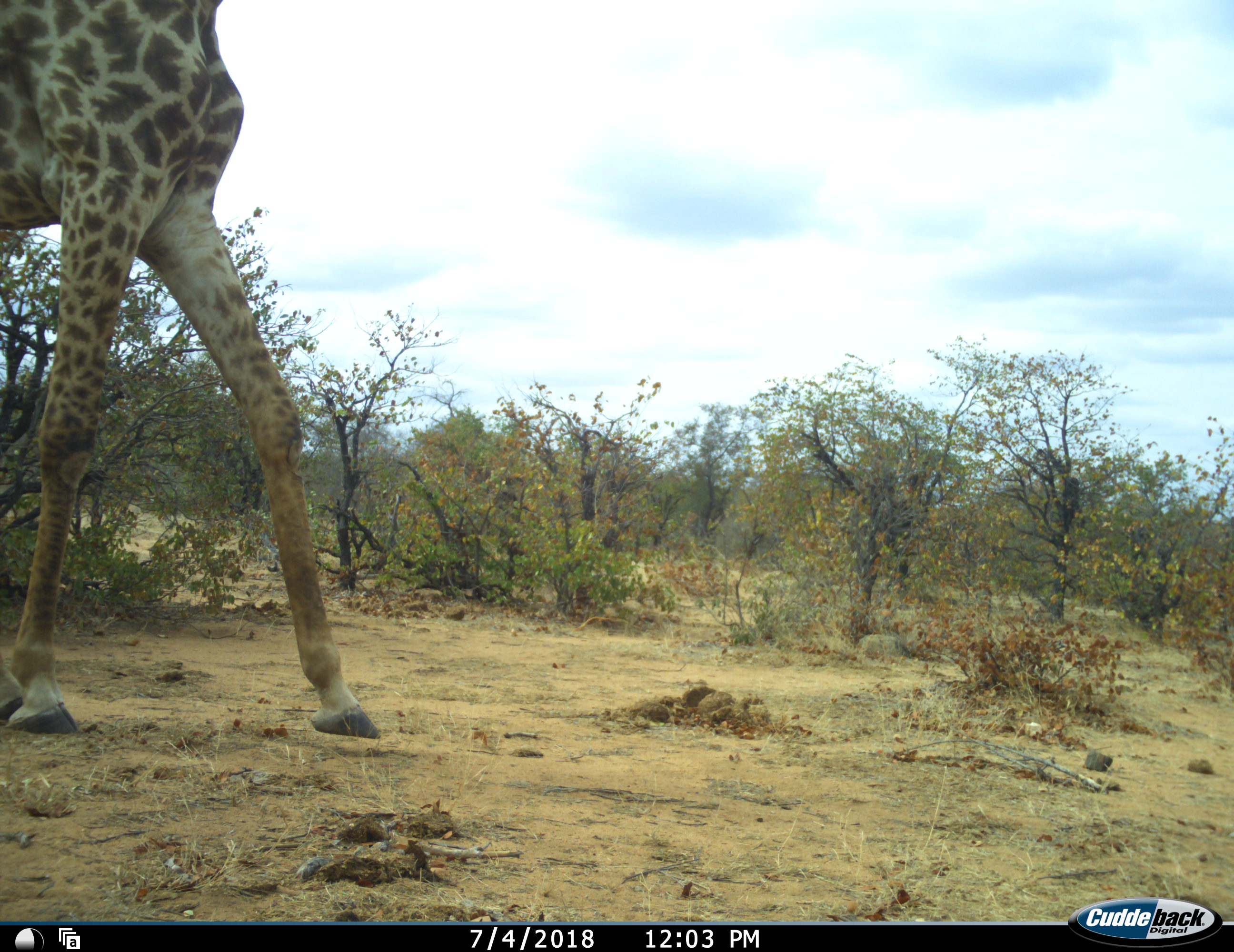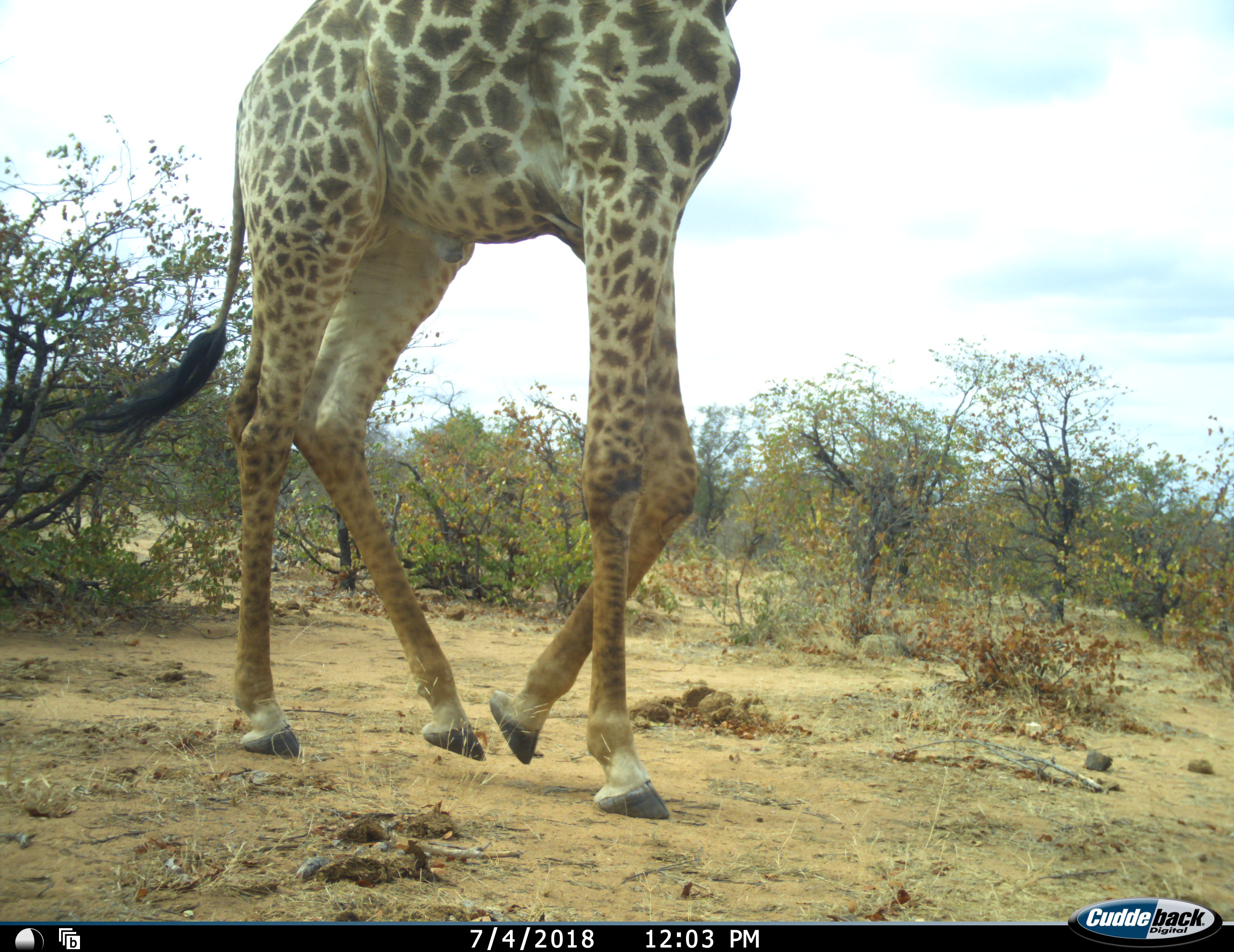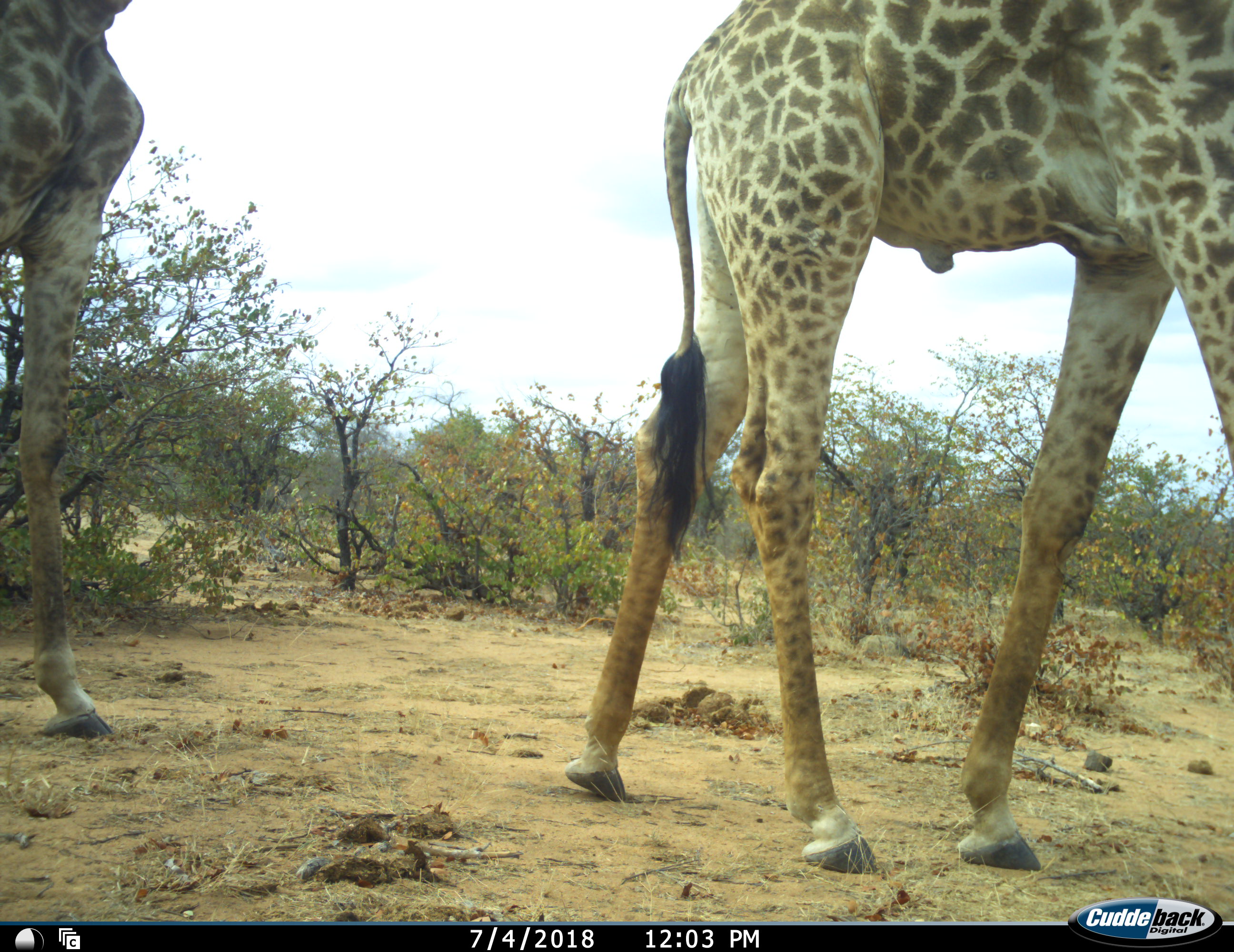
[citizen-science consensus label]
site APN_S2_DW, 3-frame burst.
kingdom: Animalia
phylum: Chordata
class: Mammalia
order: Artiodactyla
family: Giraffidae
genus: Giraffa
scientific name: Giraffa camelopardalis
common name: giraffe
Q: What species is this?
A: Giraffe (Giraffa camelopardalis).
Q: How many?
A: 2.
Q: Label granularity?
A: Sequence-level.